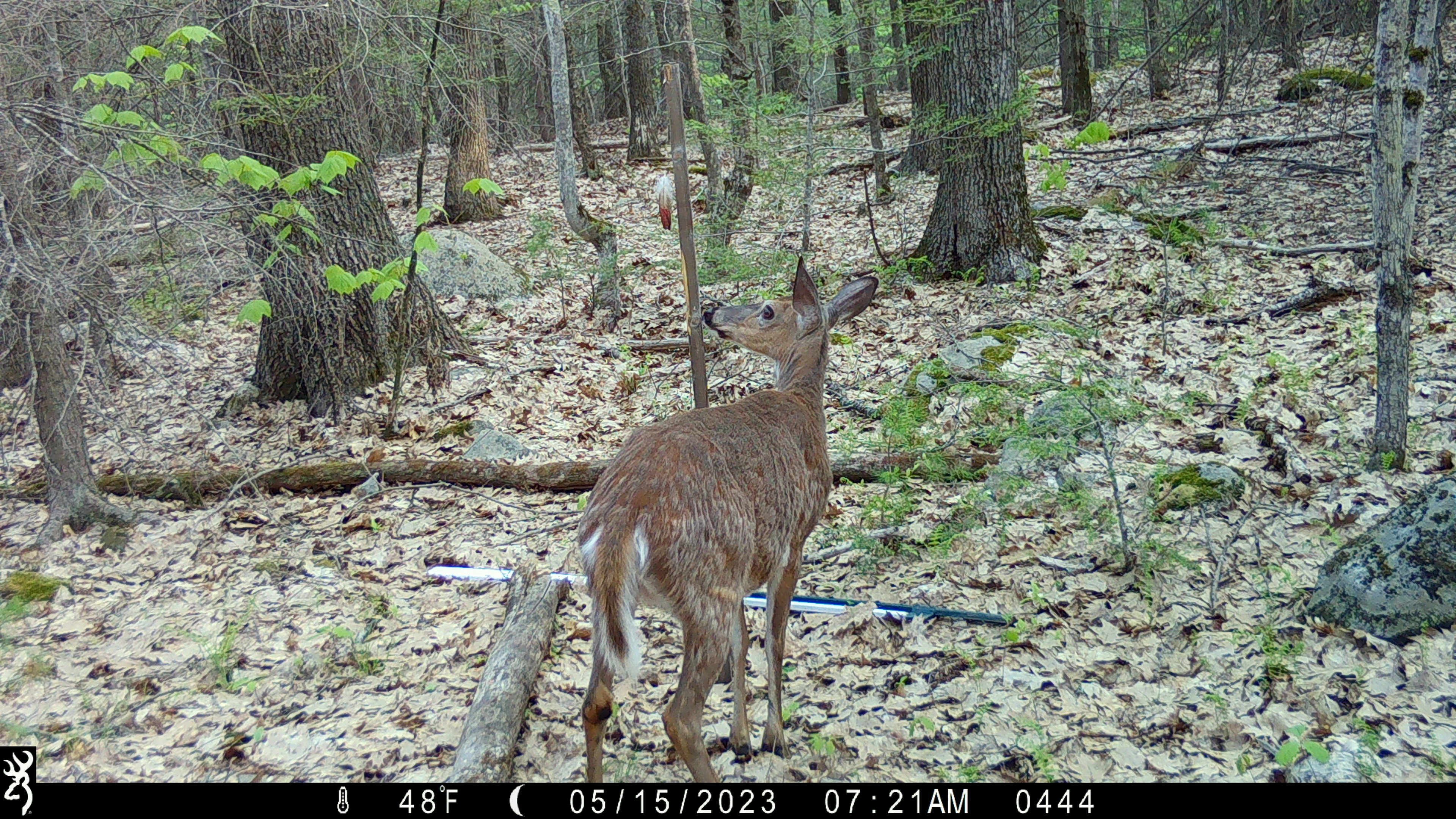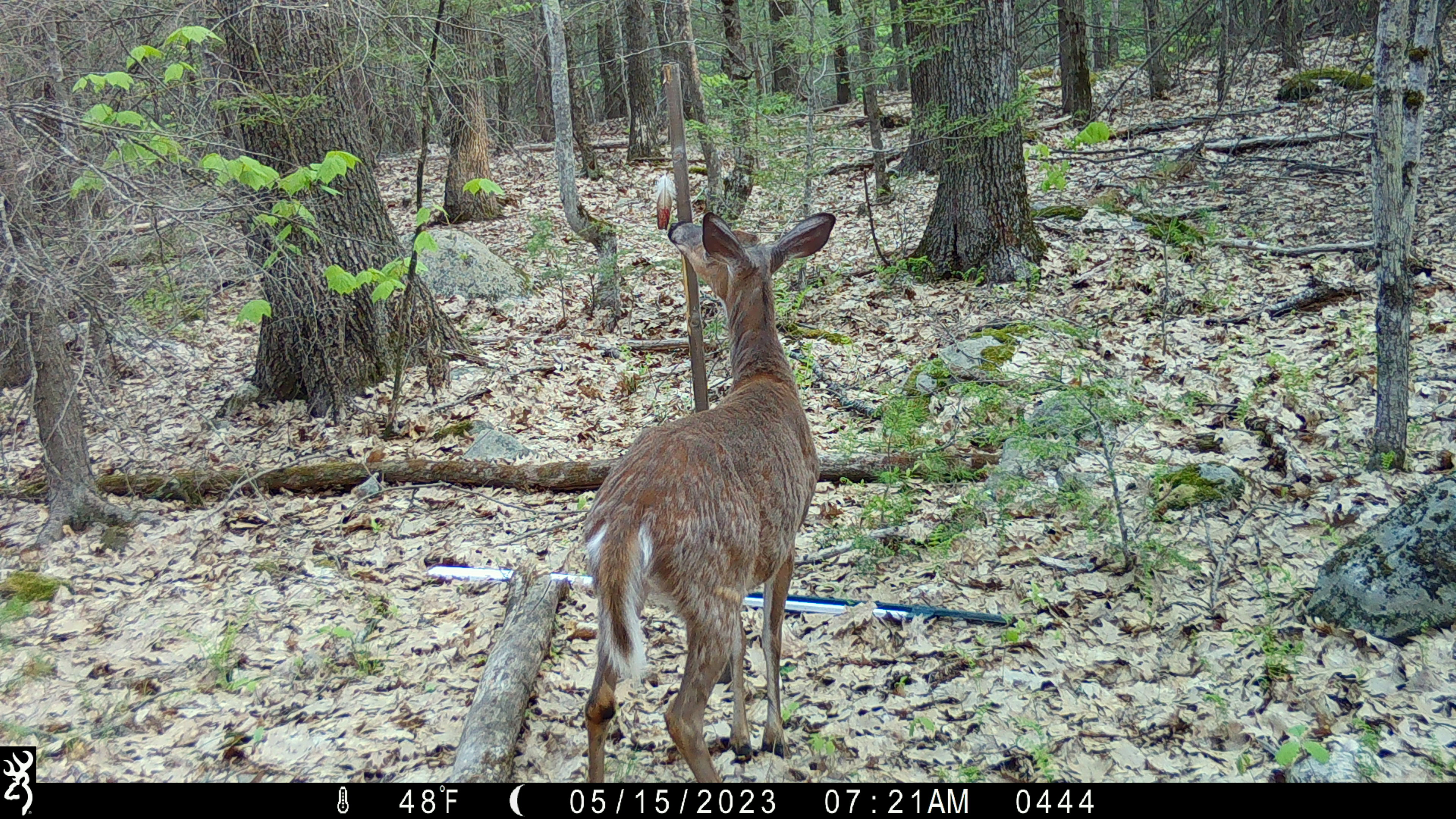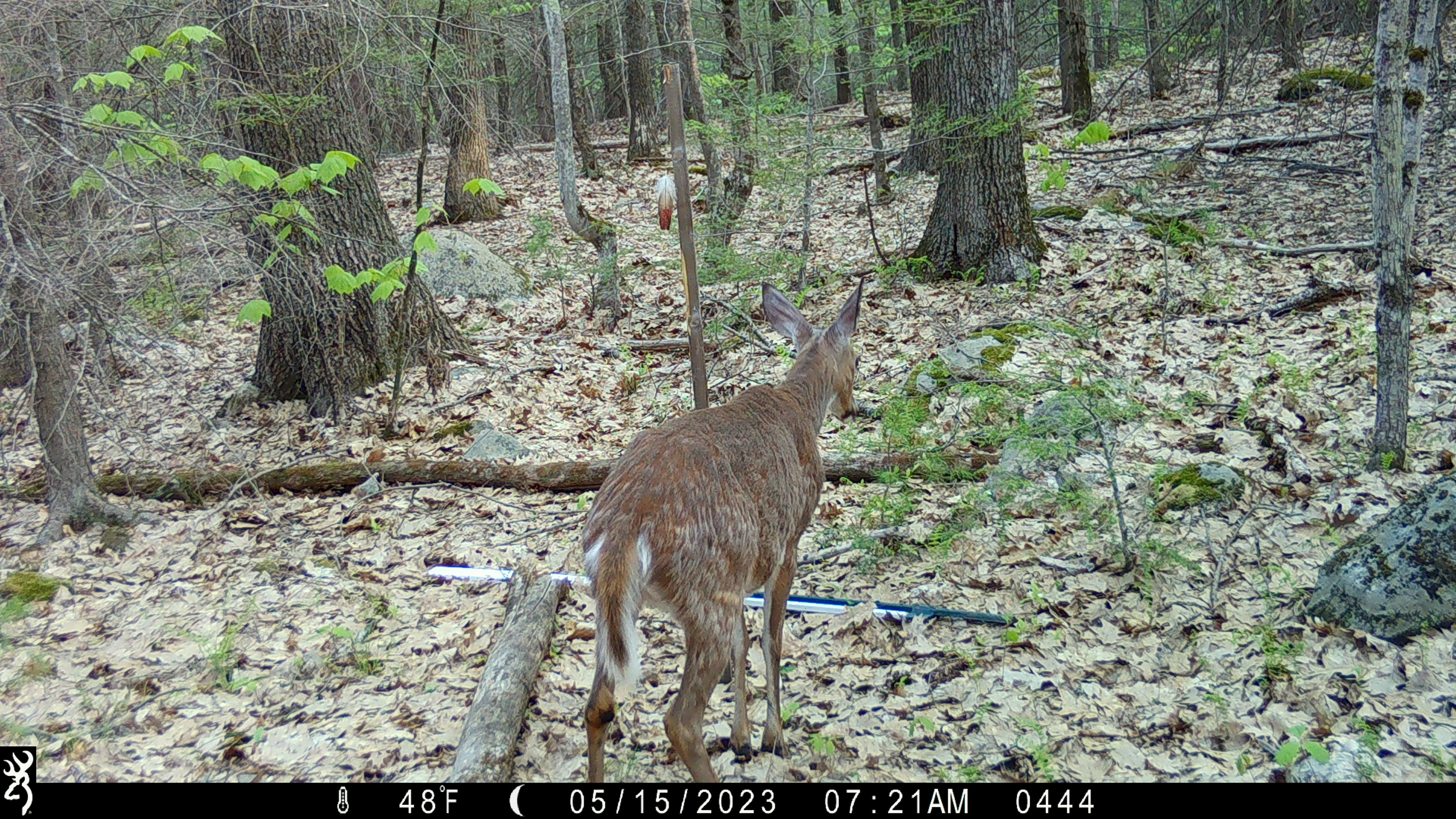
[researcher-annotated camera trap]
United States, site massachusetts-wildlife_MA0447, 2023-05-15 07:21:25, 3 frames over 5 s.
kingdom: Animalia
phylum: Chordata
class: Mammalia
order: Artiodactyla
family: Cervidae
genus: Odocoileus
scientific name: Odocoileus virginianus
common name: white-tailed deer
White-tailed deer (Odocoileus virginianus).